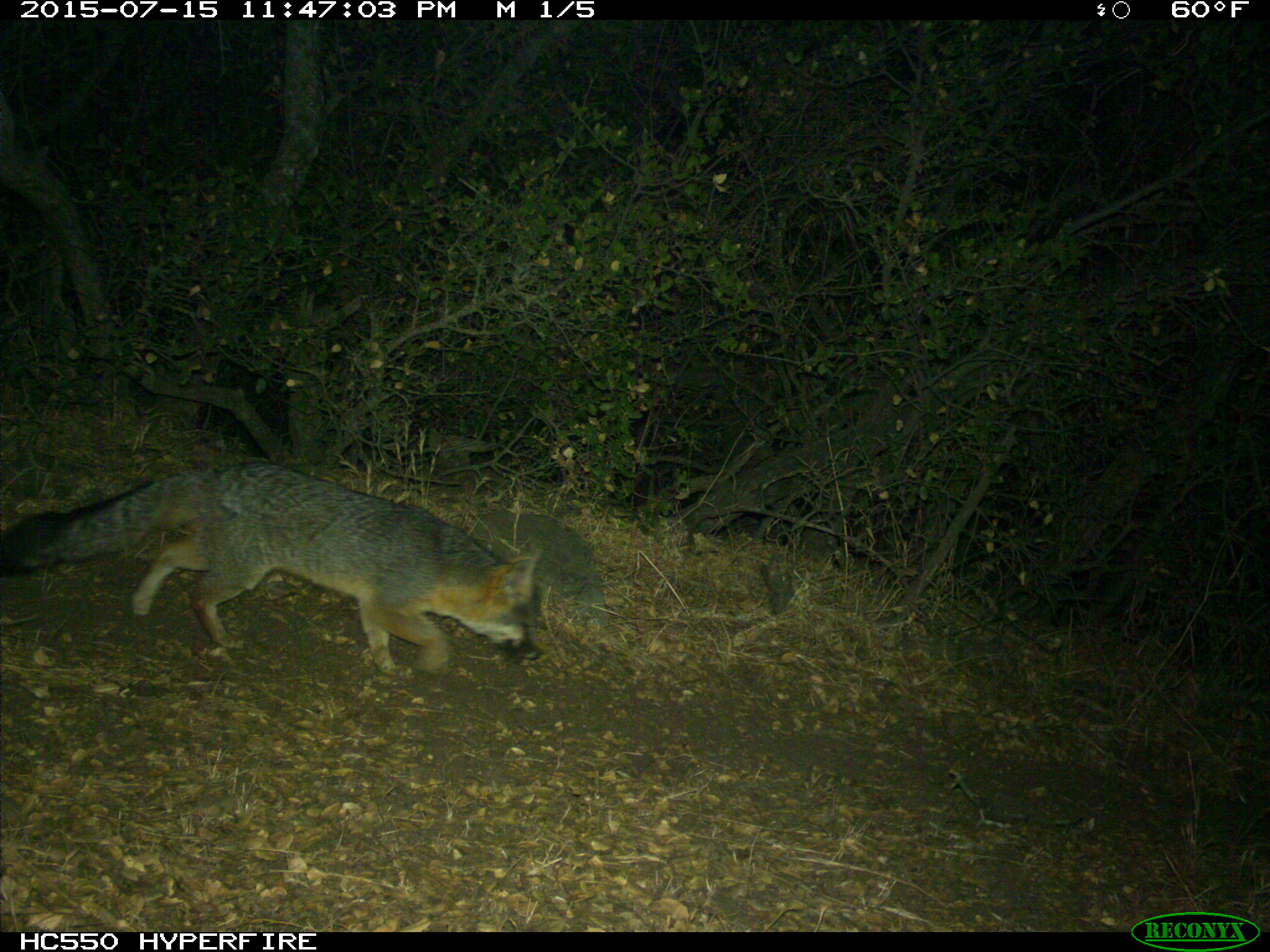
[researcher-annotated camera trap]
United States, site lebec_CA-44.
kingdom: Animalia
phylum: Chordata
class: Mammalia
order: Carnivora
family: Canidae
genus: Urocyon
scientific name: Urocyon cinereoargenteus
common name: gray fox